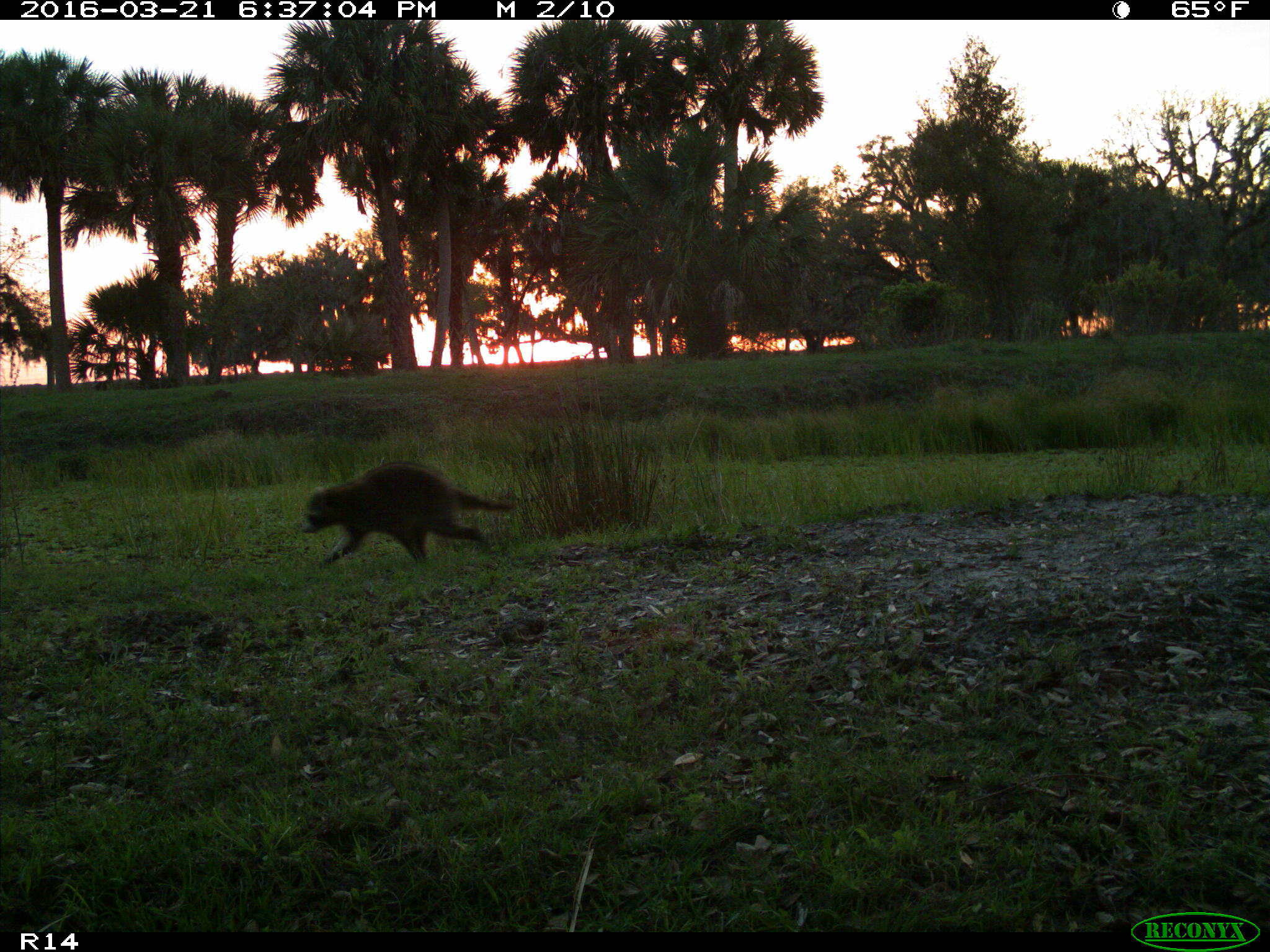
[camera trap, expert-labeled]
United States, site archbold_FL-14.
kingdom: Animalia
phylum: Chordata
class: Mammalia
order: Carnivora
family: Procyonidae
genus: Procyon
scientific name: Procyon lotor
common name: common raccoon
Procyon lotor (common raccoon).